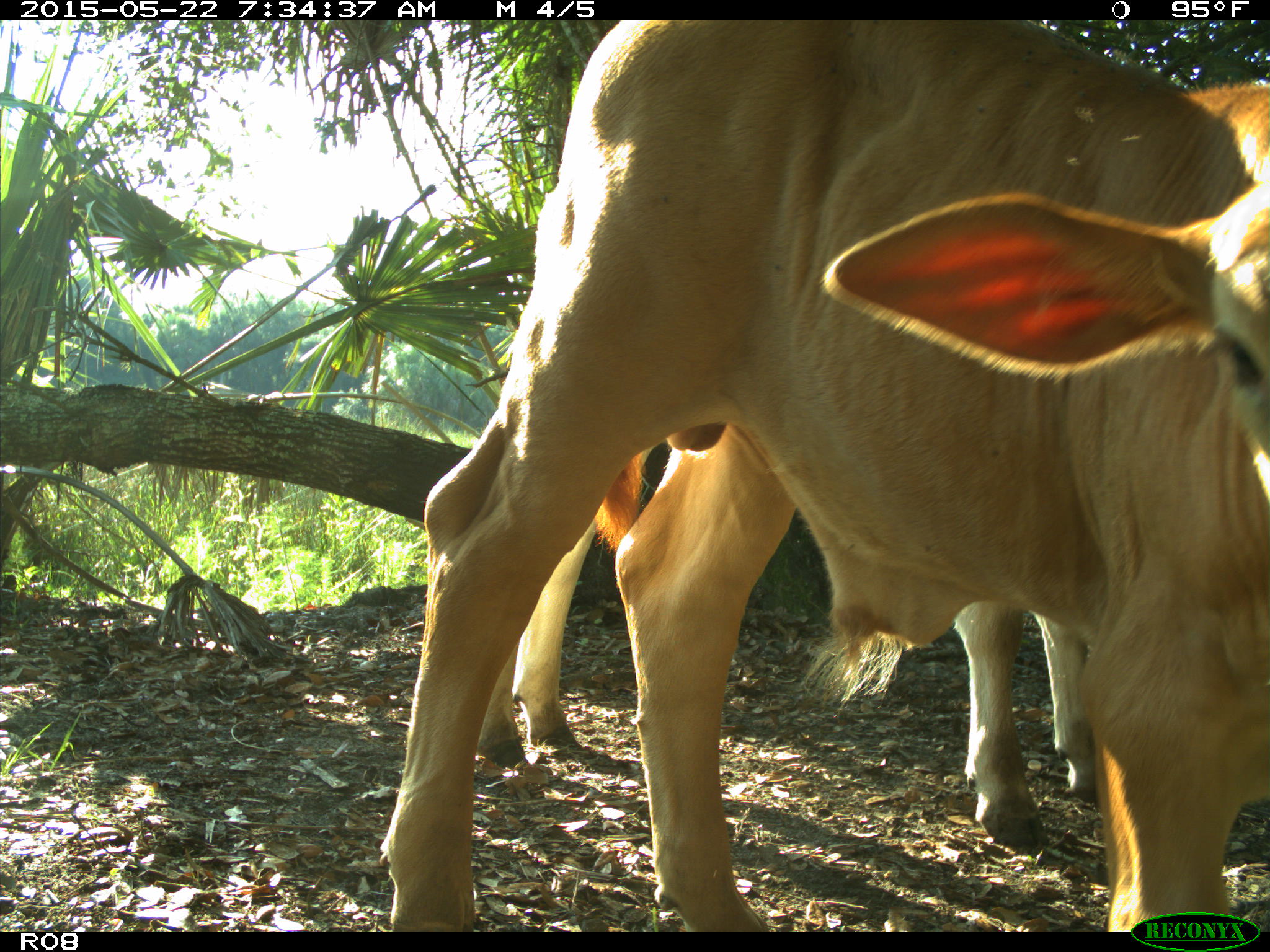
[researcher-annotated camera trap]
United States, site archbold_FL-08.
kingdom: Animalia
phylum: Chordata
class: Mammalia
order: Artiodactyla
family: Bovidae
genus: Bos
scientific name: Bos taurus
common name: domestic cow